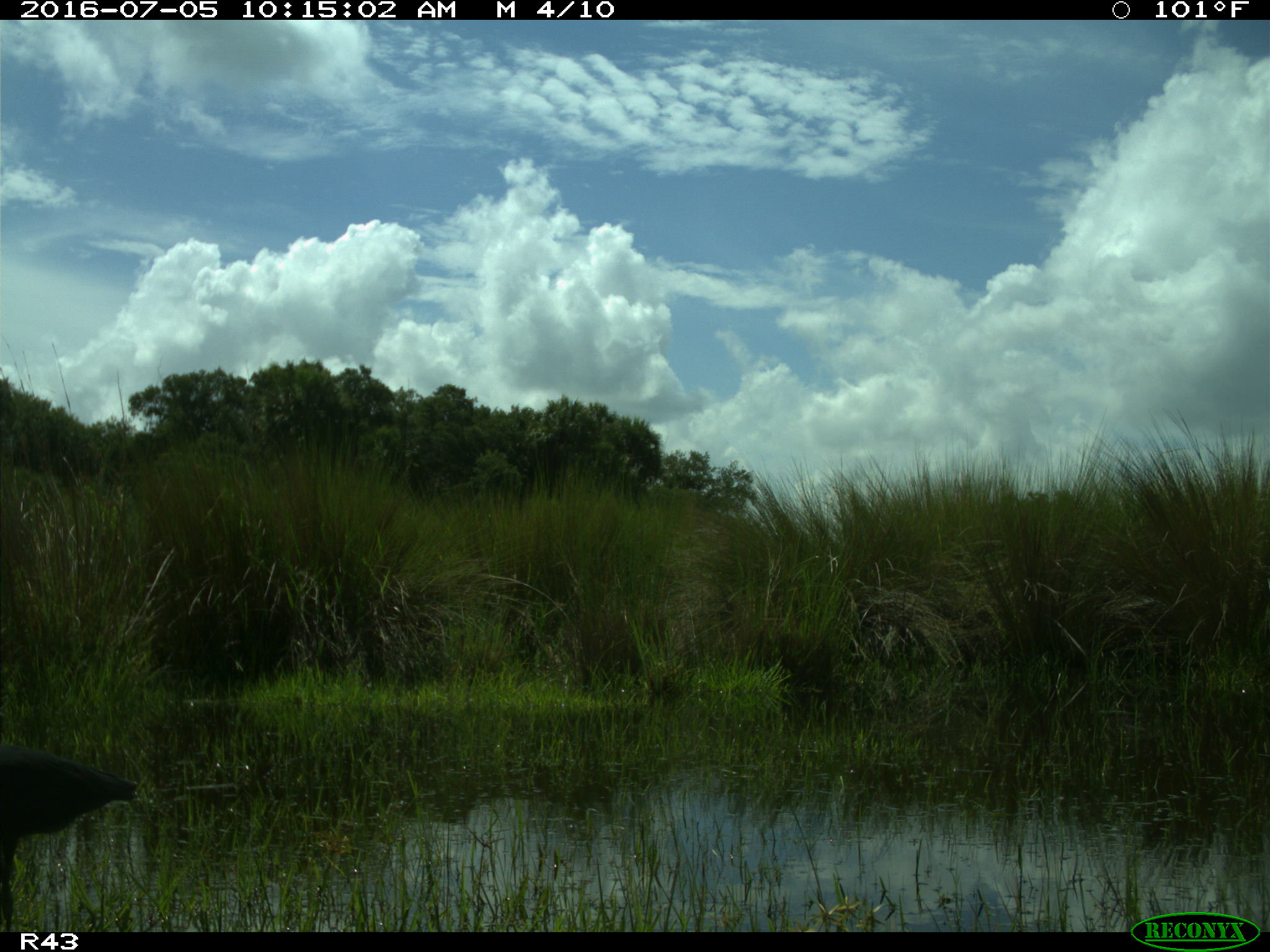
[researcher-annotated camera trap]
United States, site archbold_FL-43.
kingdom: Animalia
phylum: Chordata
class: Aves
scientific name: Aves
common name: birds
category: unidentified bird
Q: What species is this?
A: Unidentified bird (birds) (Aves).